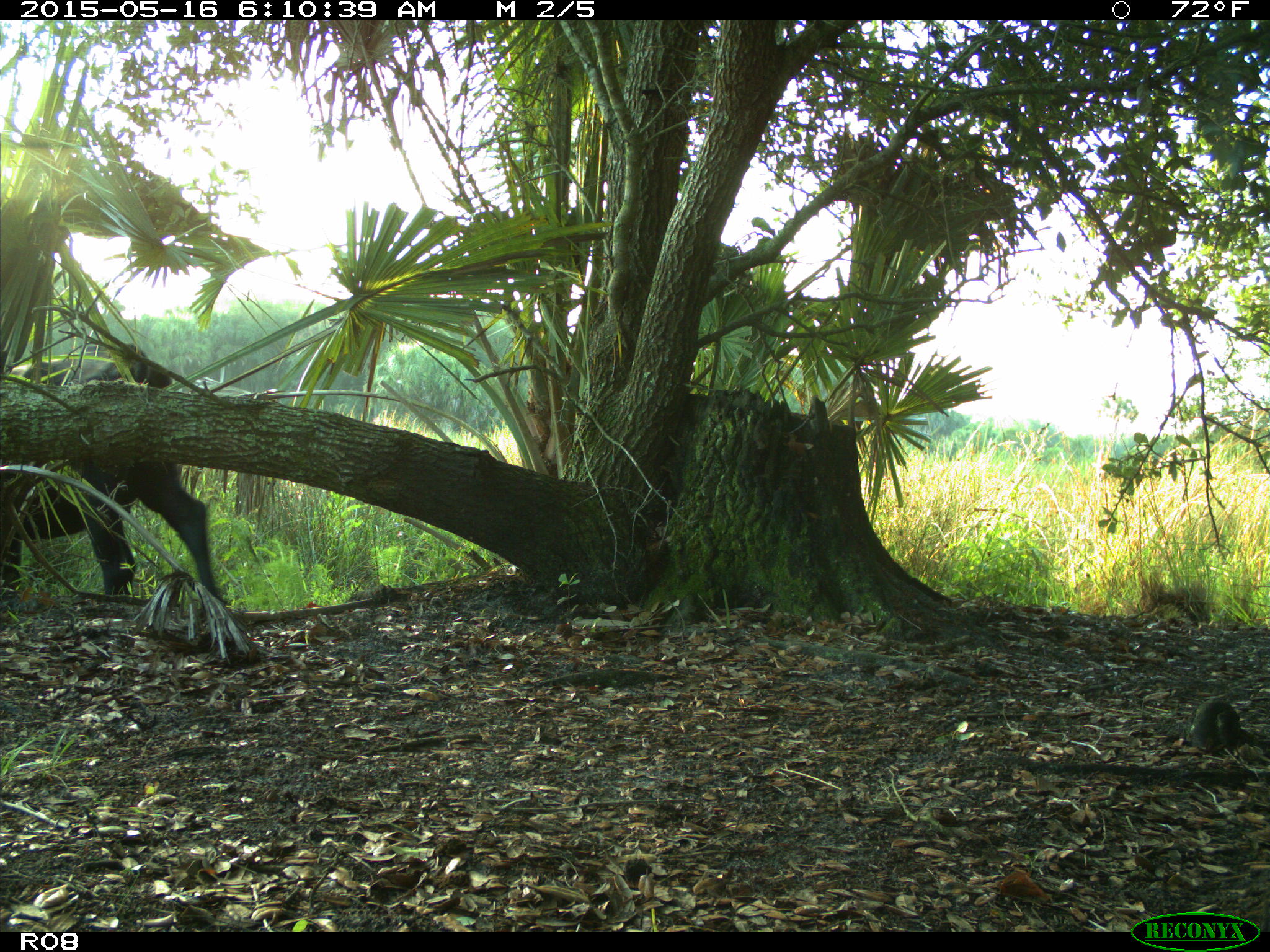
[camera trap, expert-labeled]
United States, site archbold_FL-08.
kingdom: Animalia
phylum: Chordata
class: Mammalia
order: Artiodactyla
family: Bovidae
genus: Bos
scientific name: Bos taurus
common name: domestic cow